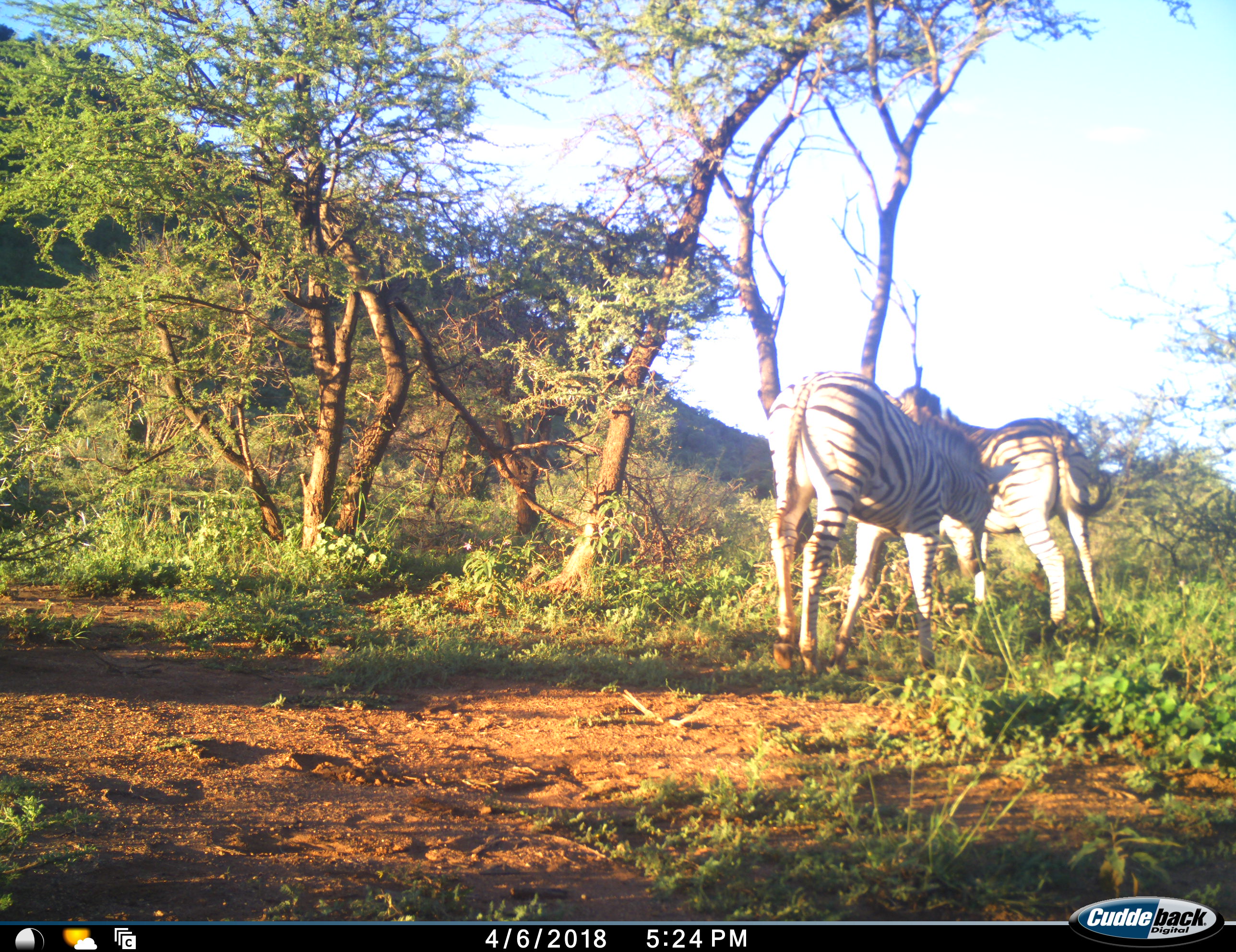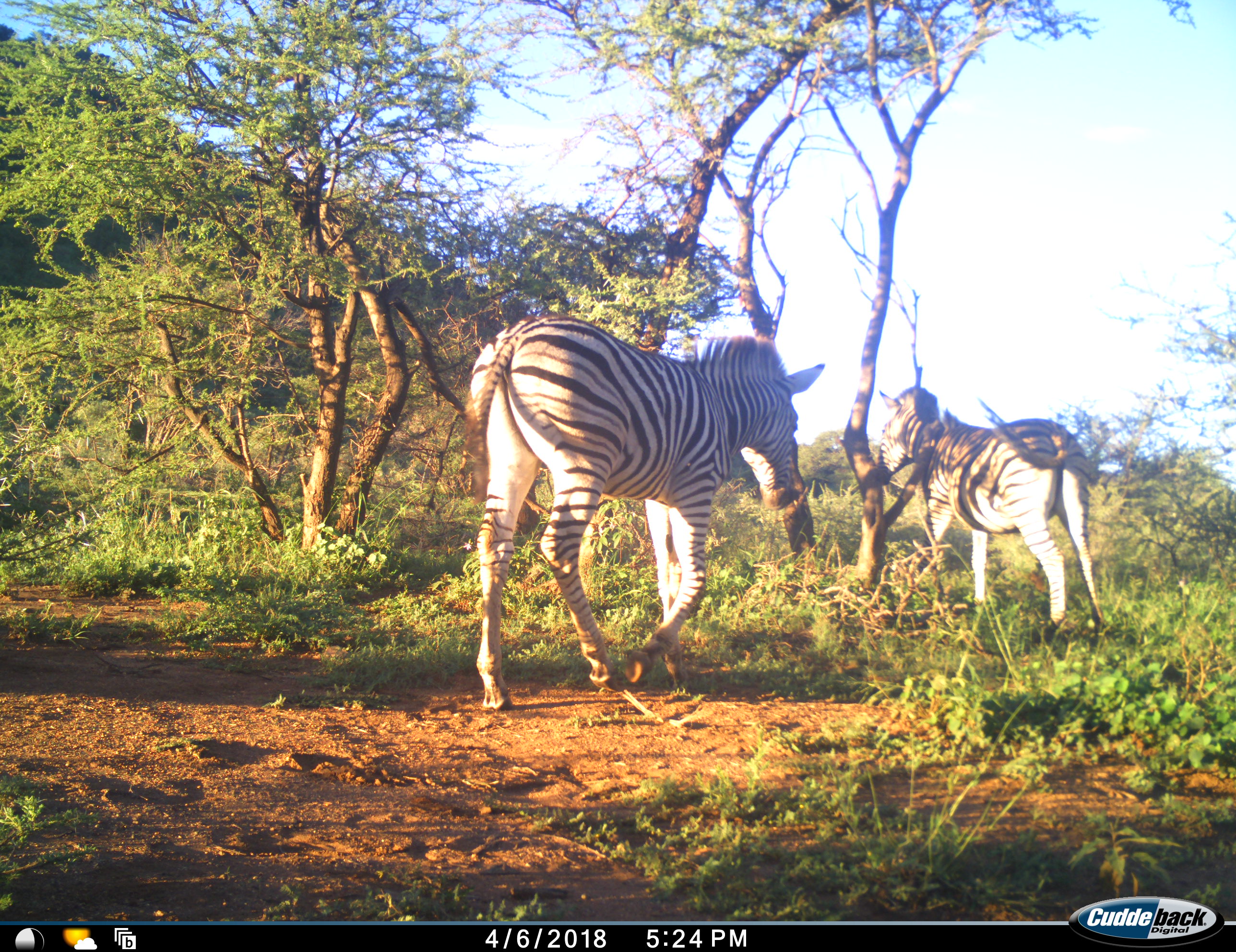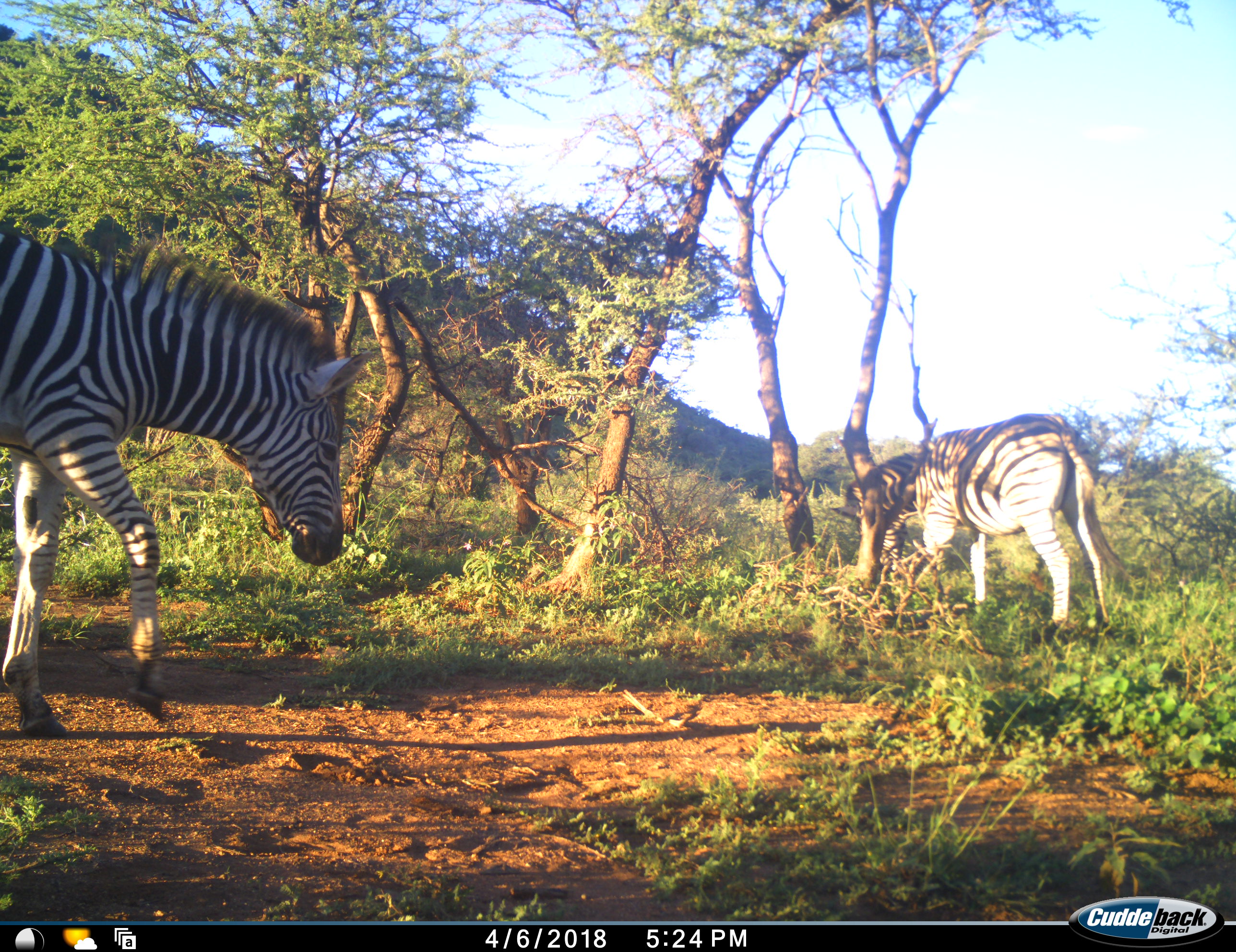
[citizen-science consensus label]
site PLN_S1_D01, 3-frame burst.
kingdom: Animalia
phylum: Chordata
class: Mammalia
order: Perissodactyla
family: Equidae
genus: Equus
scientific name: Equus quagga burchellii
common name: burchell's zebra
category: zebraburchells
Zebraburchells (burchell's zebra) (Equus quagga burchellii), count 2. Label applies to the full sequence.